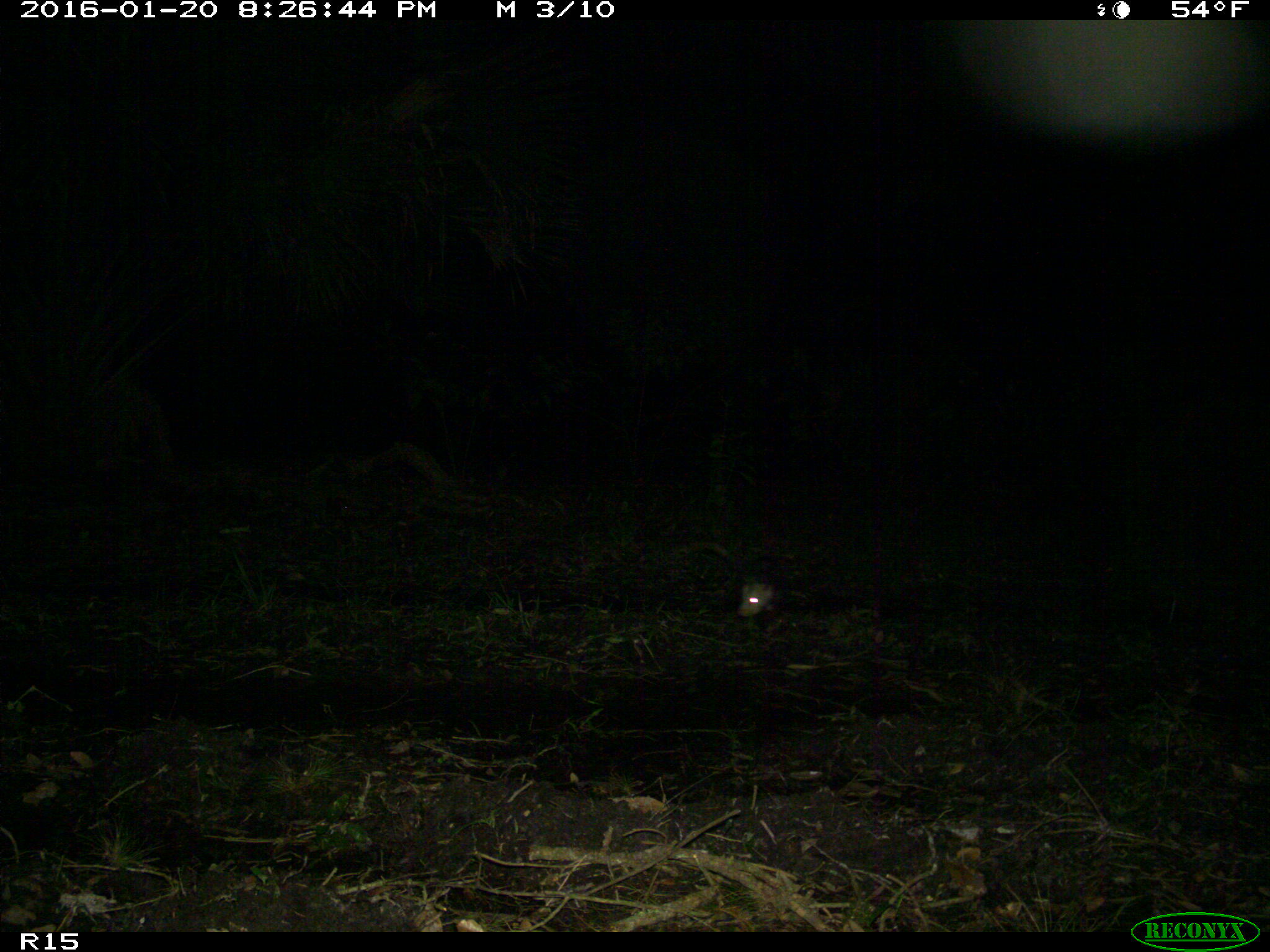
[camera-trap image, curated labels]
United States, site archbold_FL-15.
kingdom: Animalia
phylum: Chordata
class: Mammalia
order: Didelphimorphia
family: Didelphidae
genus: Didelphis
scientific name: Didelphis virginiana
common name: virginia opossum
Didelphis virginiana (virginia opossum).